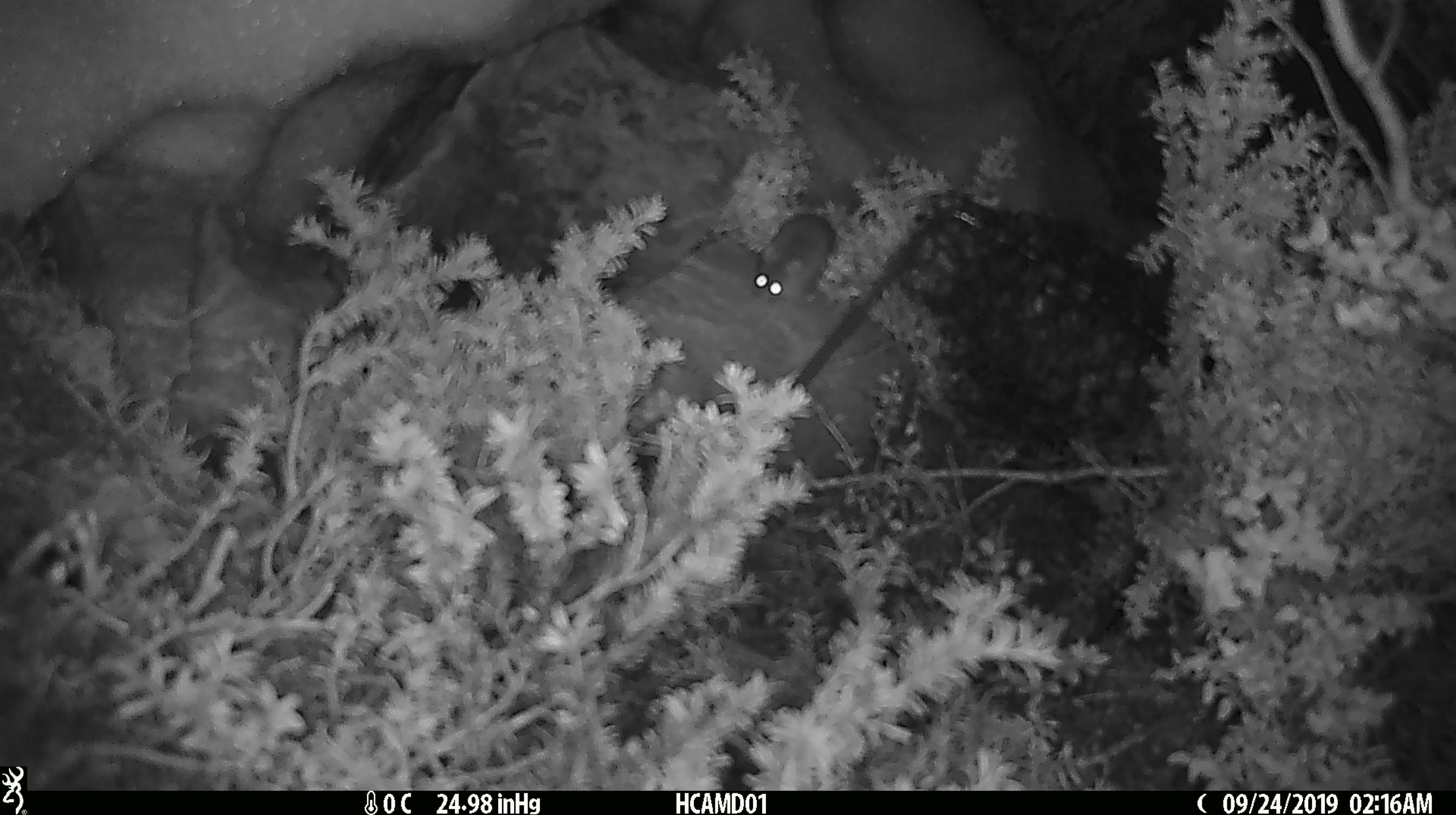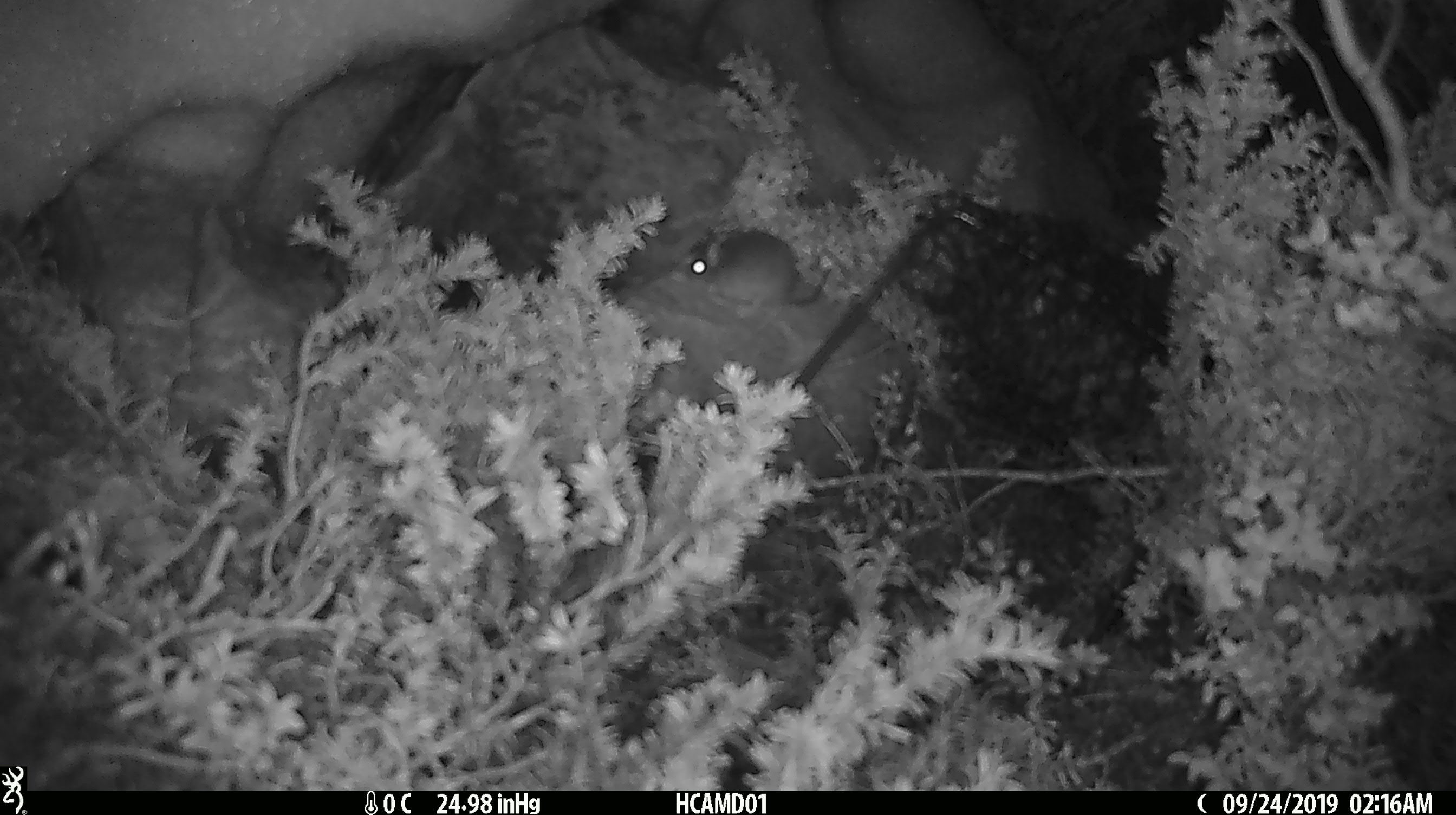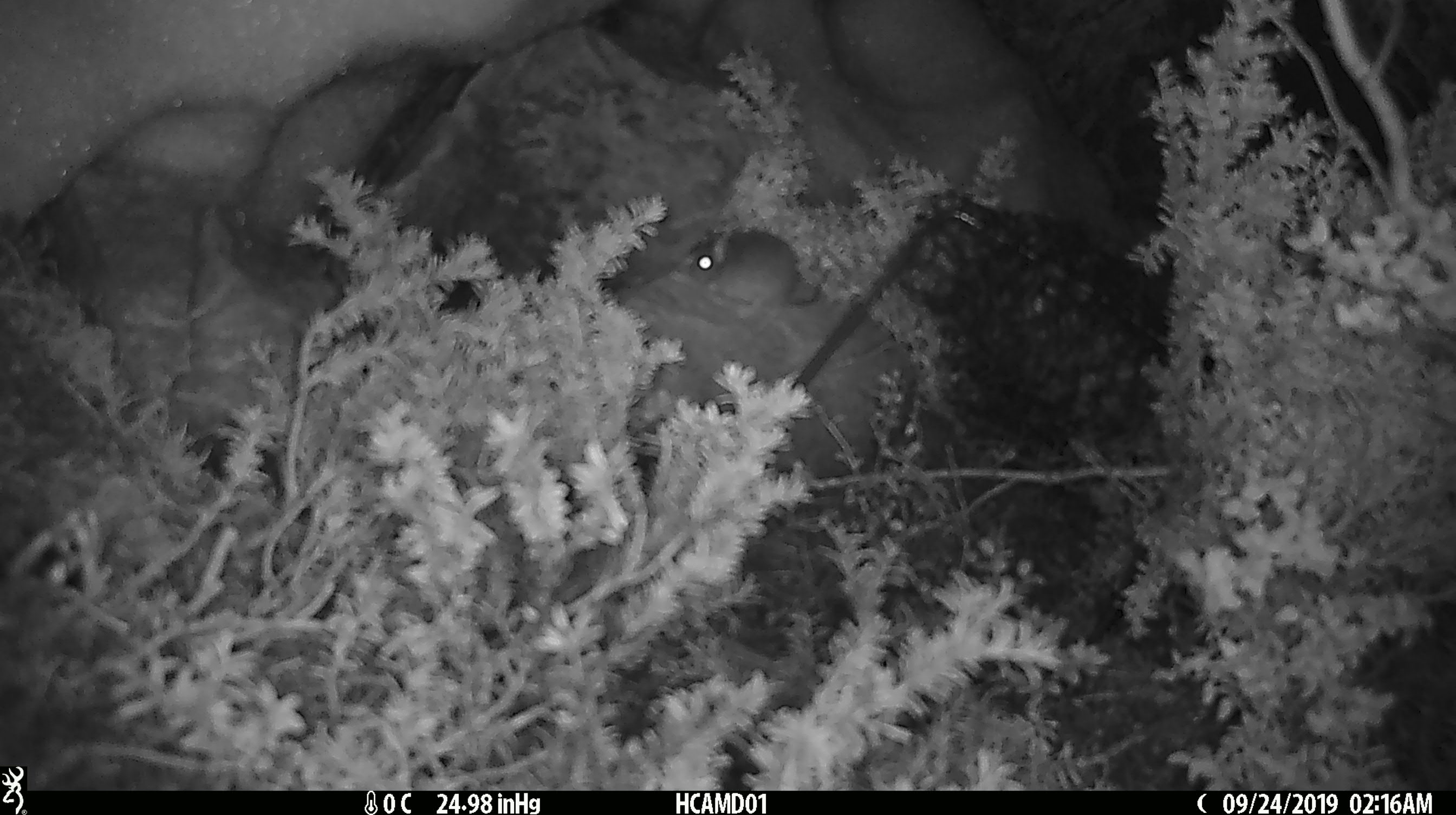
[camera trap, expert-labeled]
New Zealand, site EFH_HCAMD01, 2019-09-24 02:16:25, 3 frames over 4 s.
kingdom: Animalia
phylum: Chordata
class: Mammalia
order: Rodentia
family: Muridae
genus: Mus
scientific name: Mus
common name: mouse